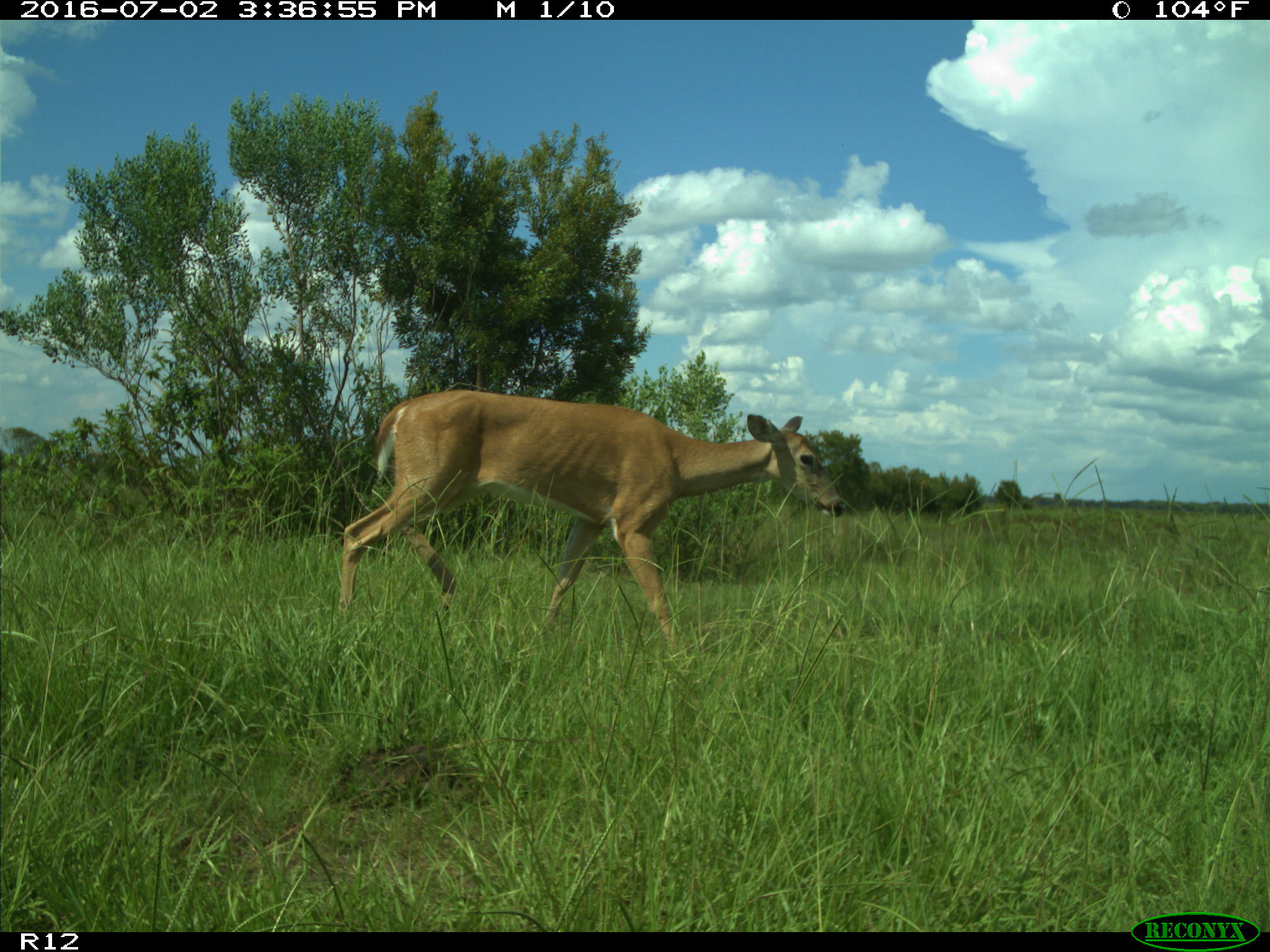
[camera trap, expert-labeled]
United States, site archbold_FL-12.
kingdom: Animalia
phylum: Chordata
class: Mammalia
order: Artiodactyla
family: Cervidae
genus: Odocoileus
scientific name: Odocoileus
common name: deer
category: unidentified deer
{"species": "unidentified deer (deer) (Odocoileus)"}